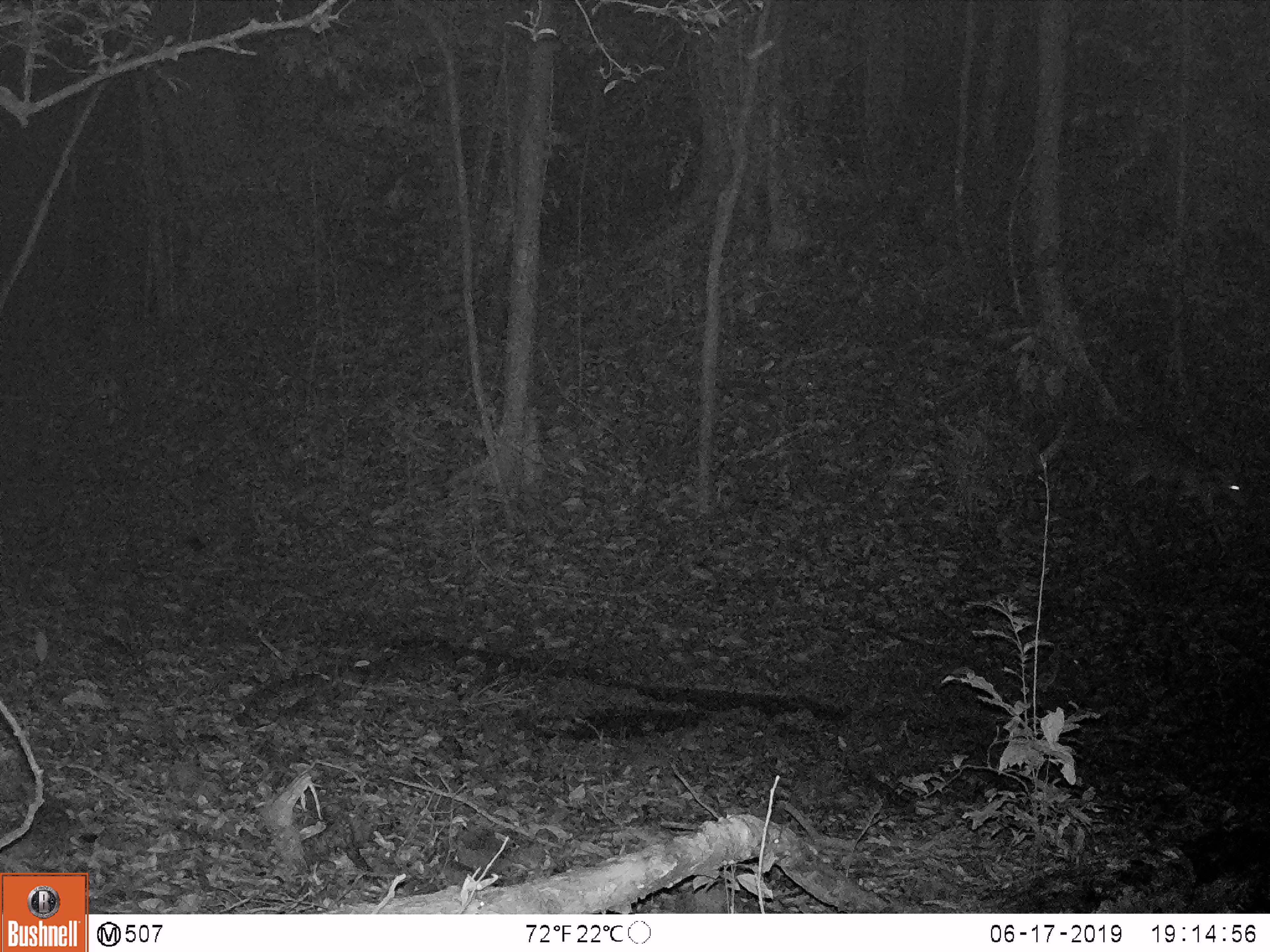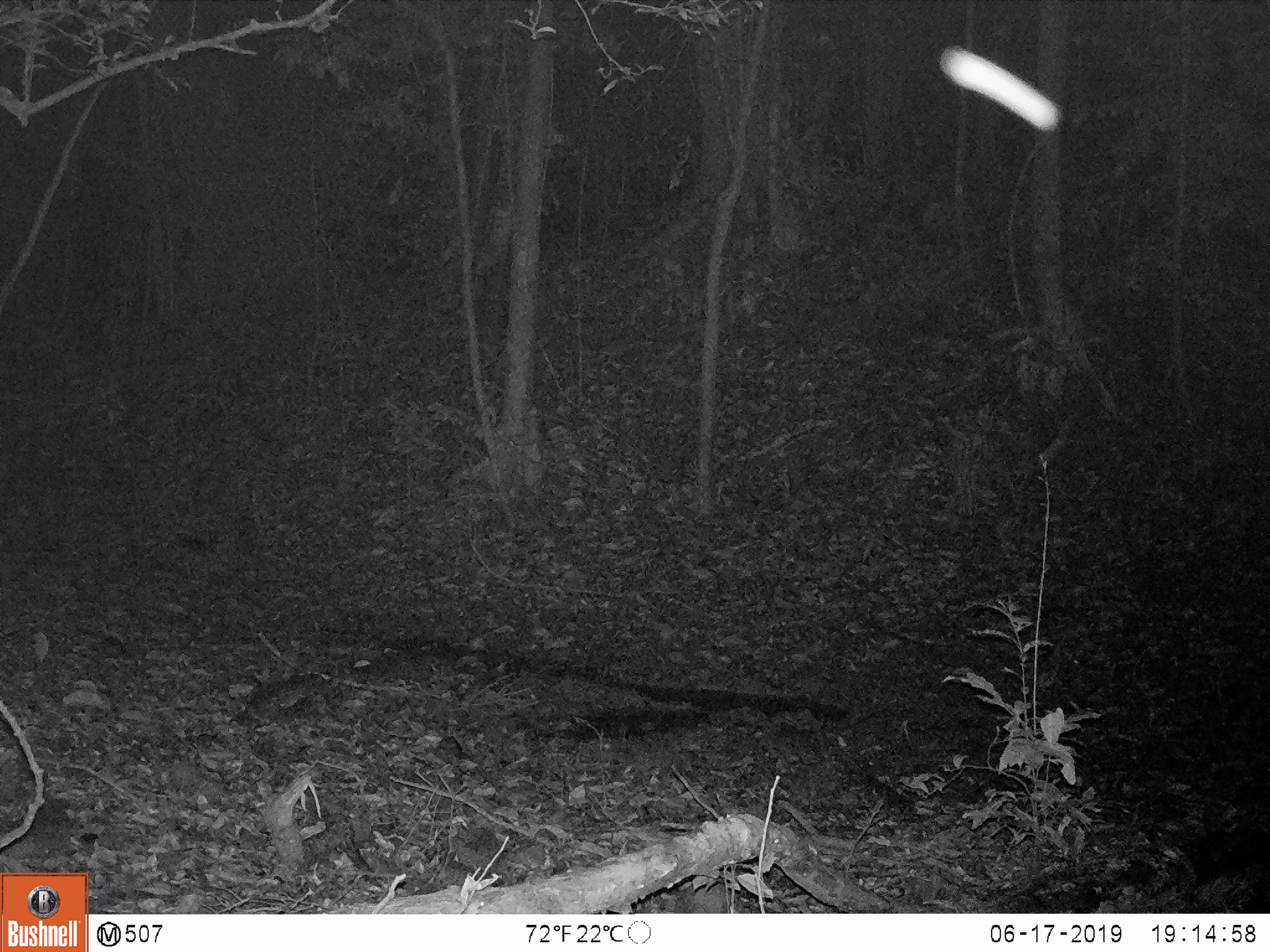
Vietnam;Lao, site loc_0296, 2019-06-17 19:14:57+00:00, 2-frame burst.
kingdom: Animalia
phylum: Chordata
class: Mammalia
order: Artiodactyla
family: Cervidae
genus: Muntiacus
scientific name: Muntiacus vuquangensis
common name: large-antlered muntjac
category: large antlered muntjac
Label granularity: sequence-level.